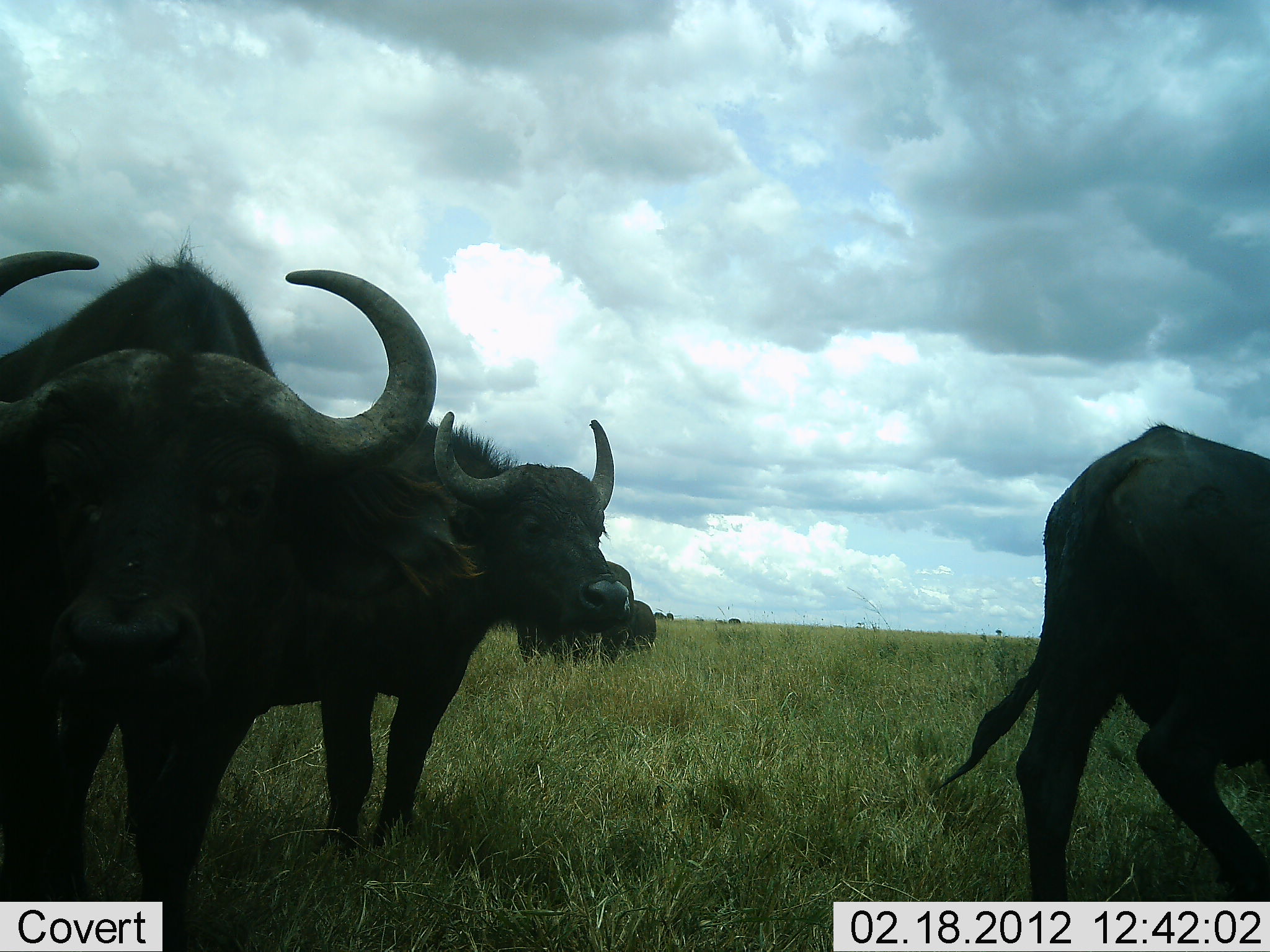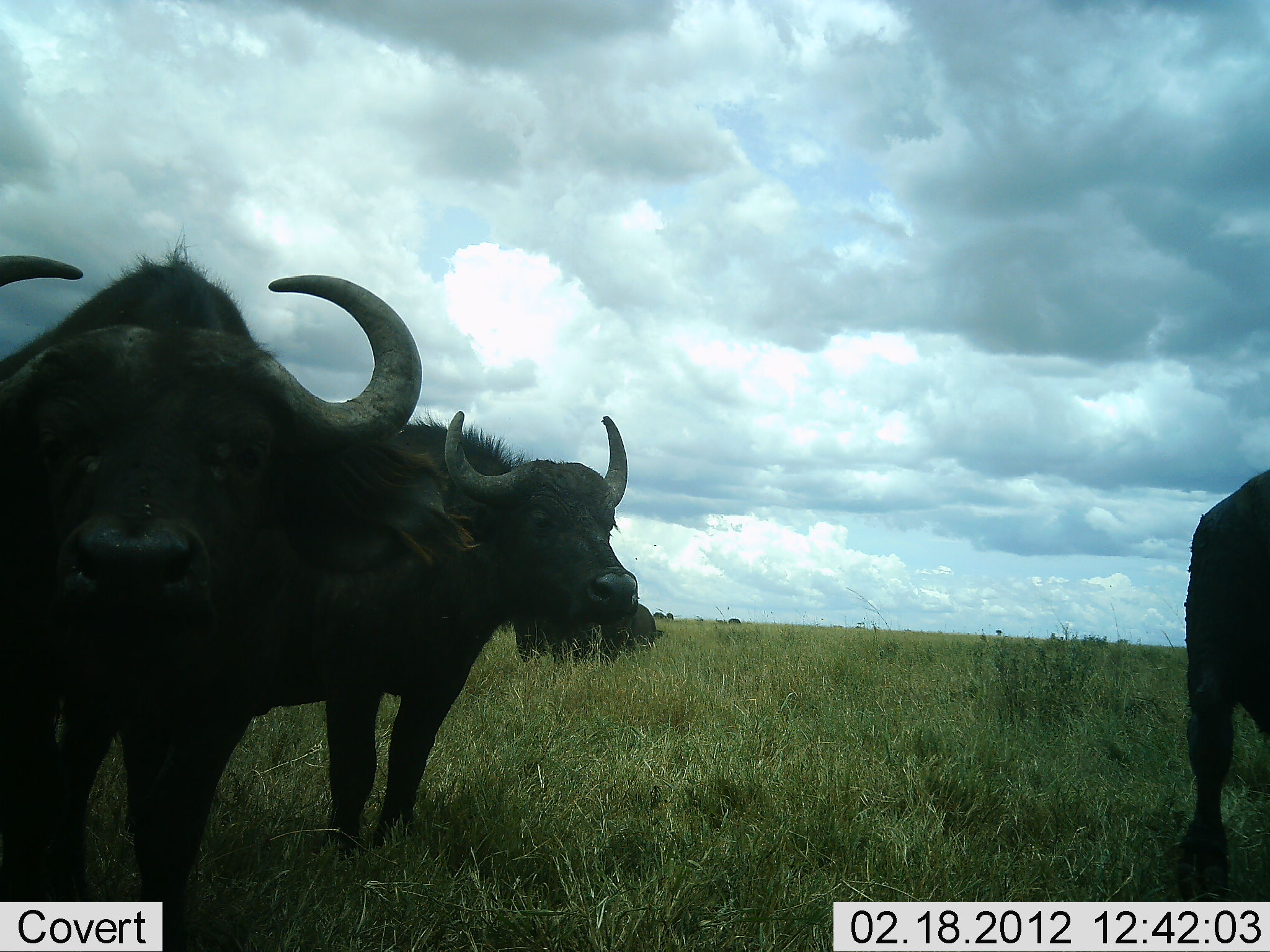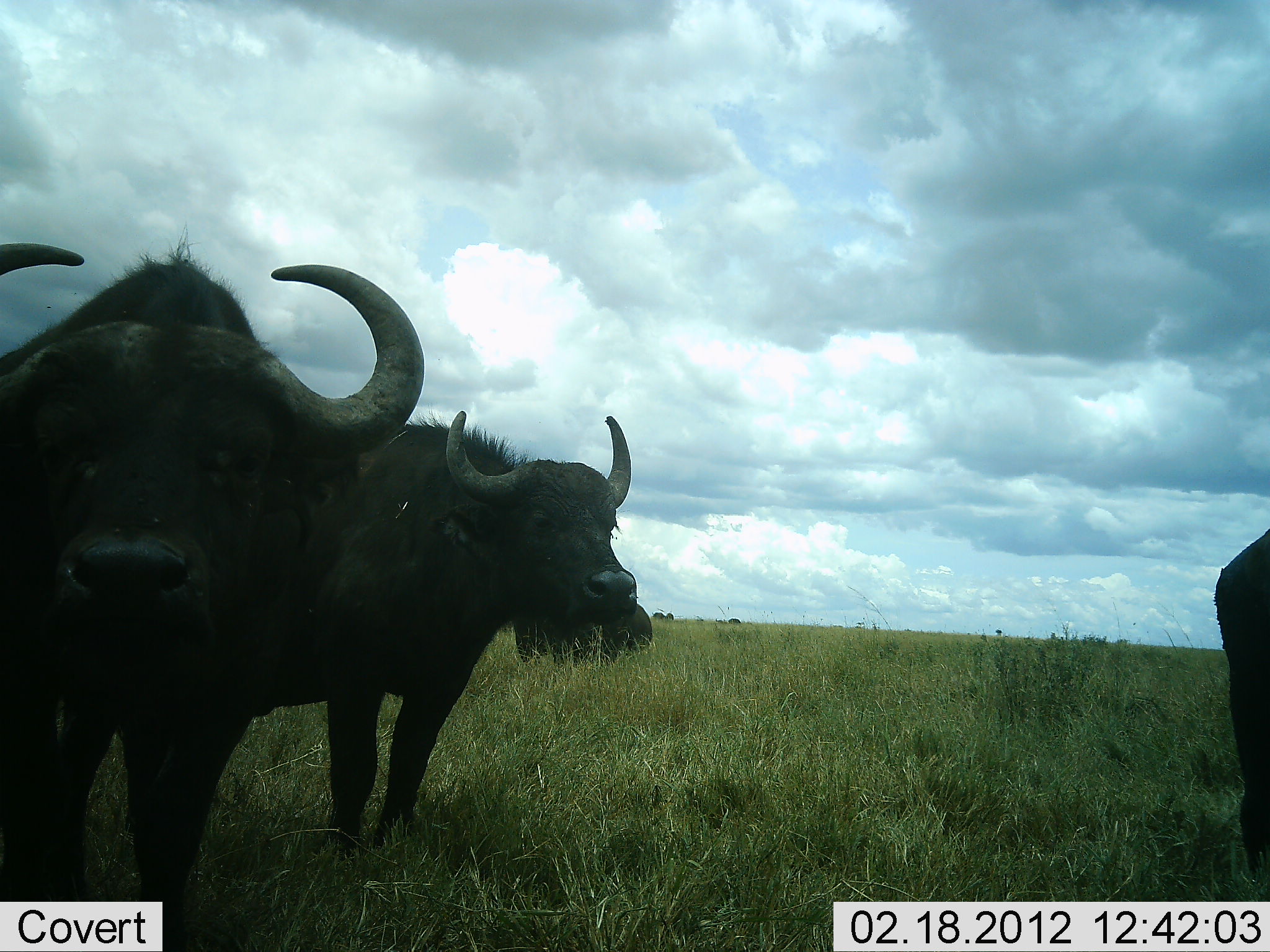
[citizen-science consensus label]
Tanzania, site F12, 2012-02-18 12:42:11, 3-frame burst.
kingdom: Animalia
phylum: Chordata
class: Mammalia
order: Artiodactyla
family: Bovidae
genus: Syncerus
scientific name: Syncerus caffer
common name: cape buffalo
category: buffalo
Buffalo (cape buffalo) (Syncerus caffer), count 4. Behavior (volunteer vote fractions): standing 96%, resting 4%, moving 33%, interacting 0%. Young present (vote fraction): 0%. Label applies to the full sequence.